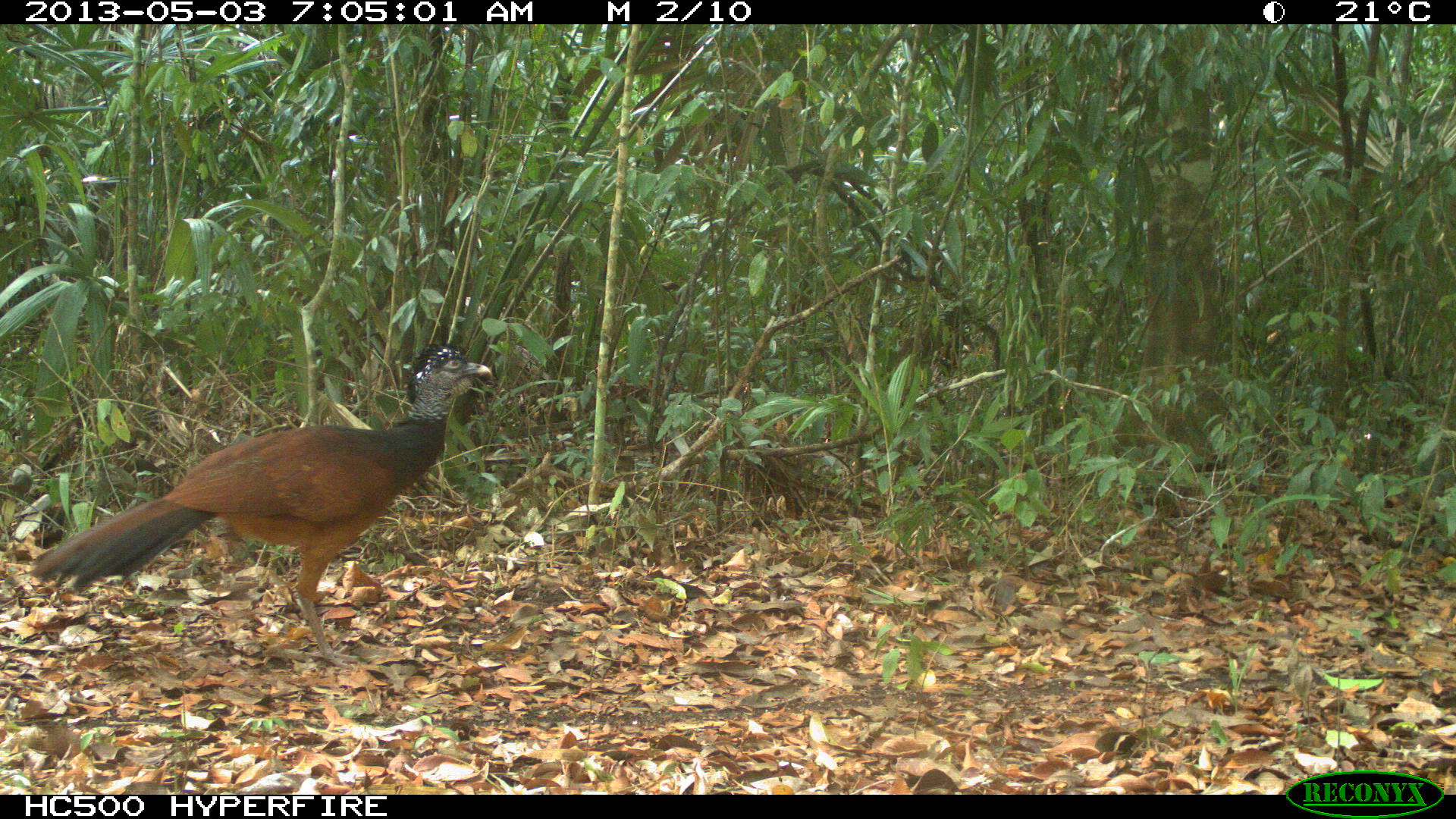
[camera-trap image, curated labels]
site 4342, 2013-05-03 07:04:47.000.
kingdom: Animalia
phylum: Chordata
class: Aves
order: Galliformes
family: Cracidae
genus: Crax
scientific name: Crax rubra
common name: great curassow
Crax rubra (great curassow), count 1, sex female.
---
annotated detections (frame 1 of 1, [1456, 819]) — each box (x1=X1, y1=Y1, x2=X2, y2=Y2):
crax rubra: (x1=25, y1=339, x2=493, y2=670)